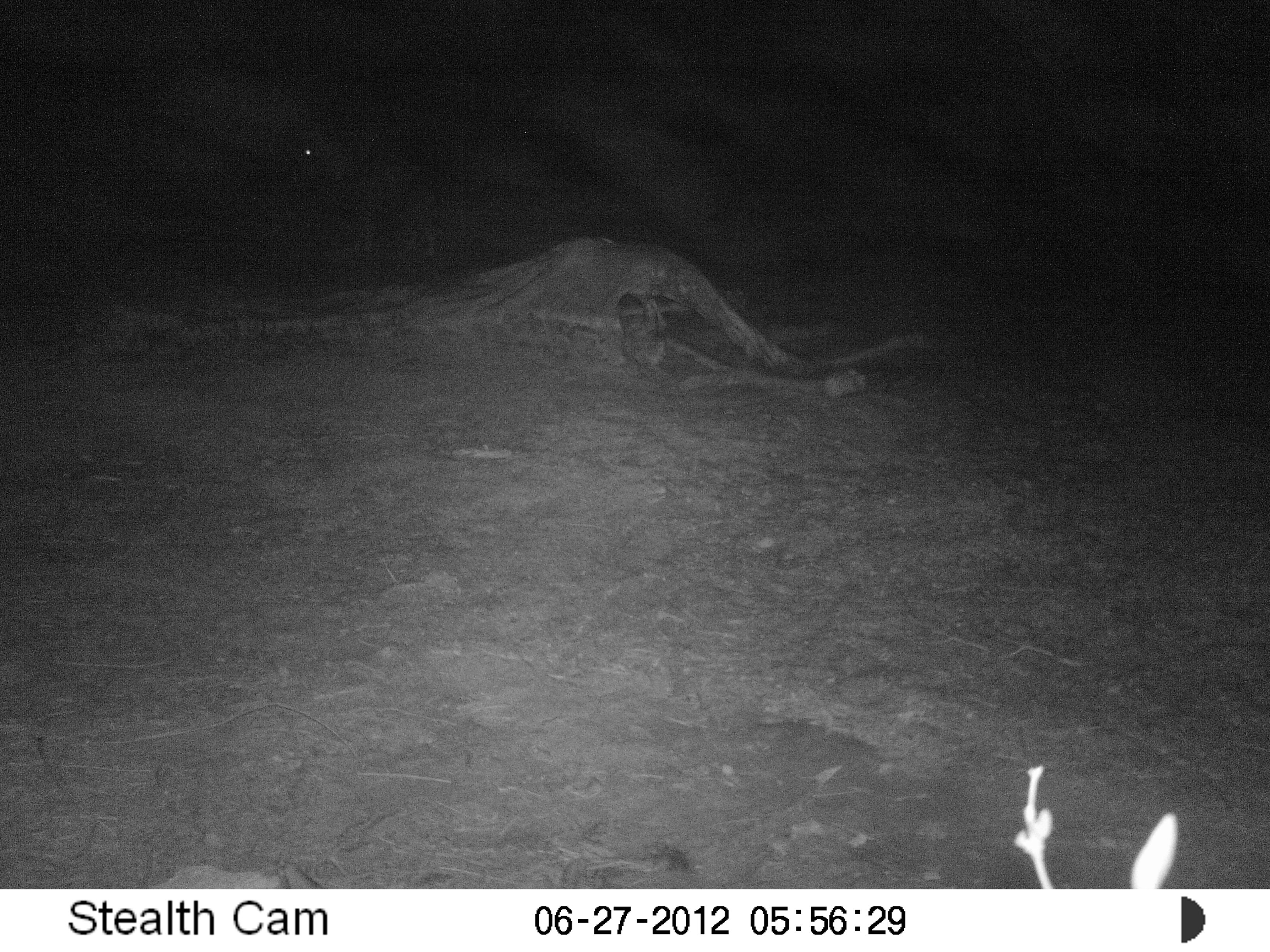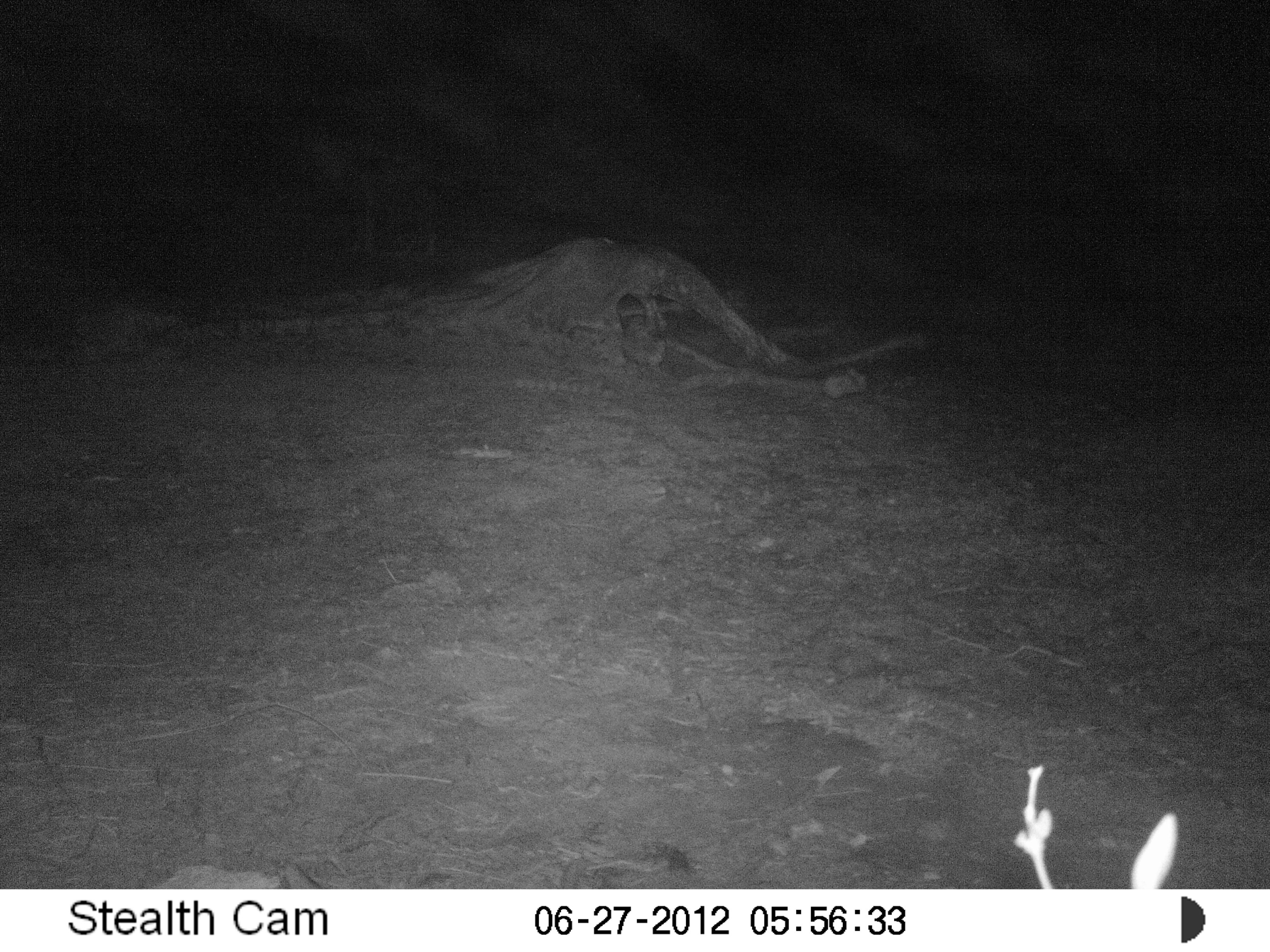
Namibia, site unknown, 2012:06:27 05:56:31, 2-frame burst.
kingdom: Animalia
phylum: Chordata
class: Mammalia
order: Carnivora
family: Hyaenidae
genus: Parahyaena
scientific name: Parahyaena brunnea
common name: brown hyena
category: hyaena brunnea